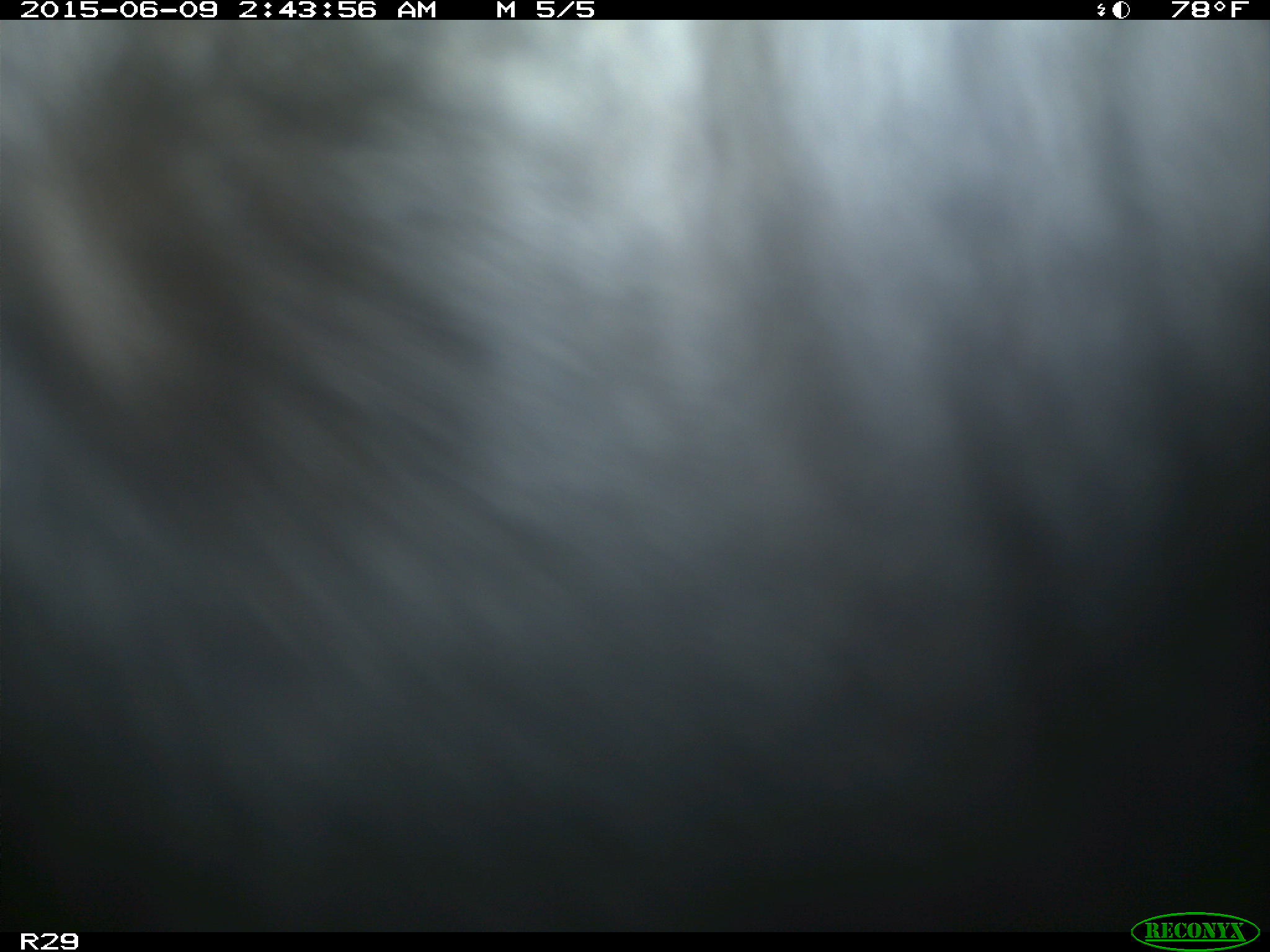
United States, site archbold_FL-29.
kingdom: Animalia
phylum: Chordata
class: Mammalia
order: Artiodactyla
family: Bovidae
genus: Bos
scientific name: Bos taurus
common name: domestic cow